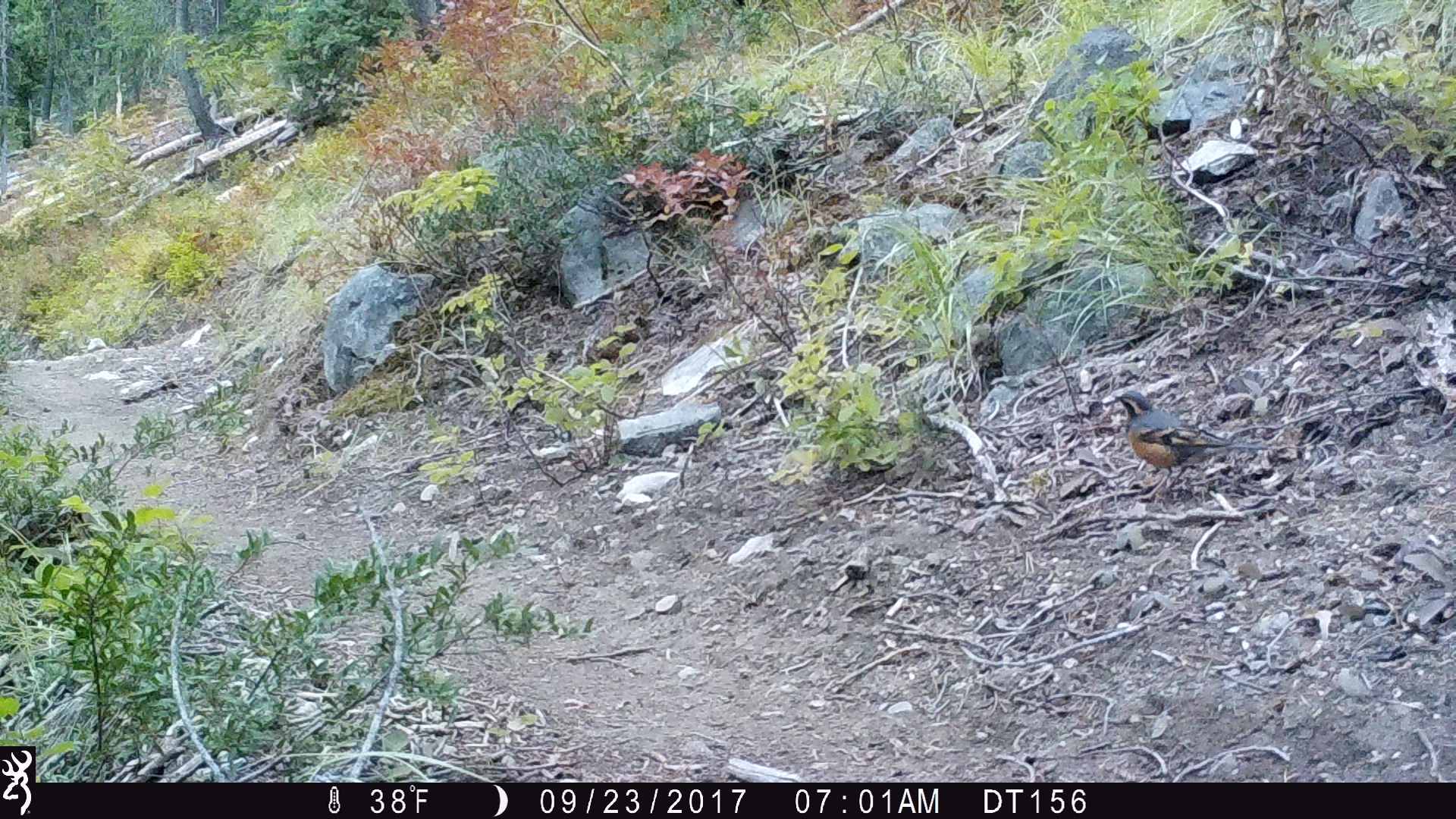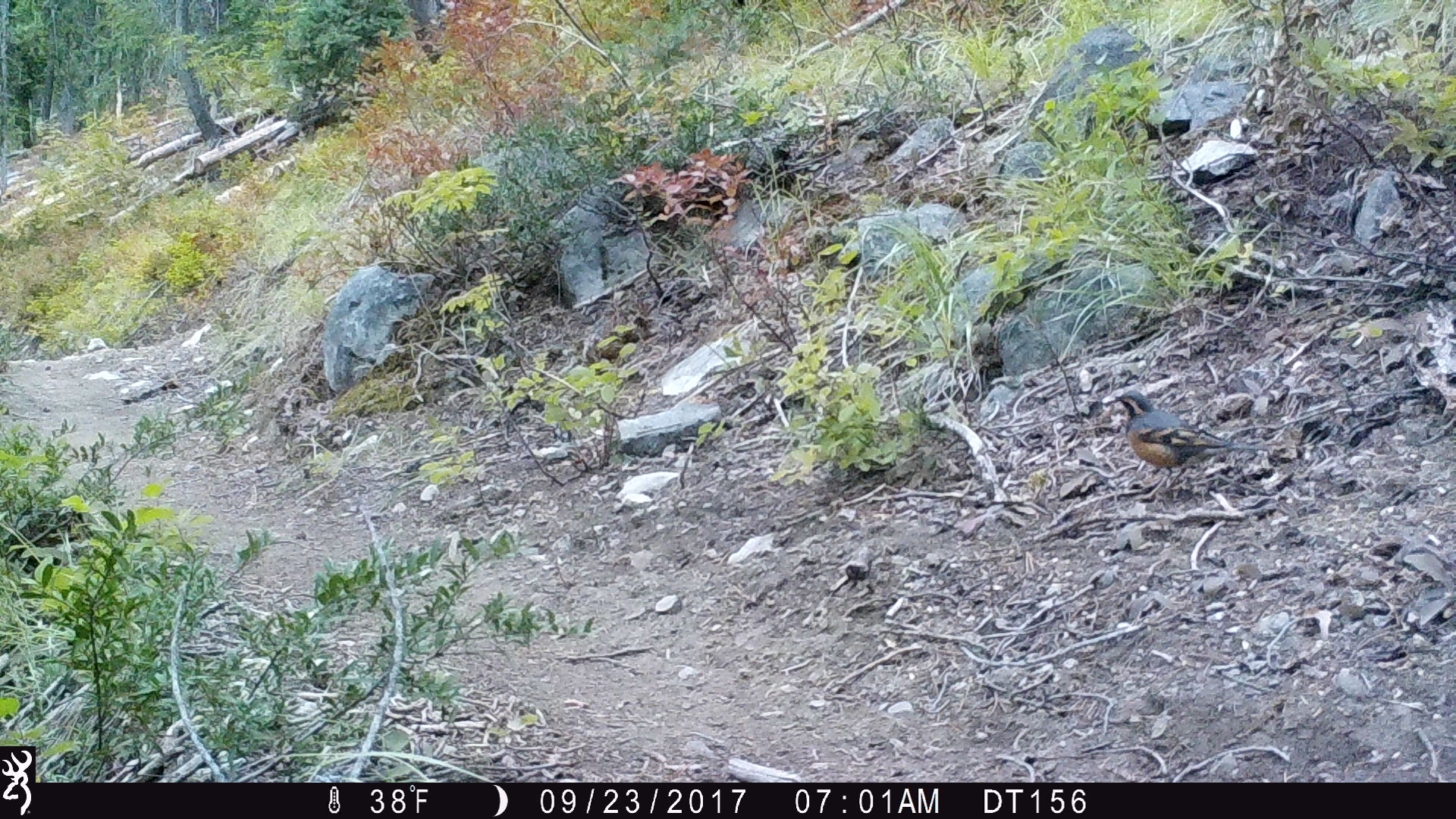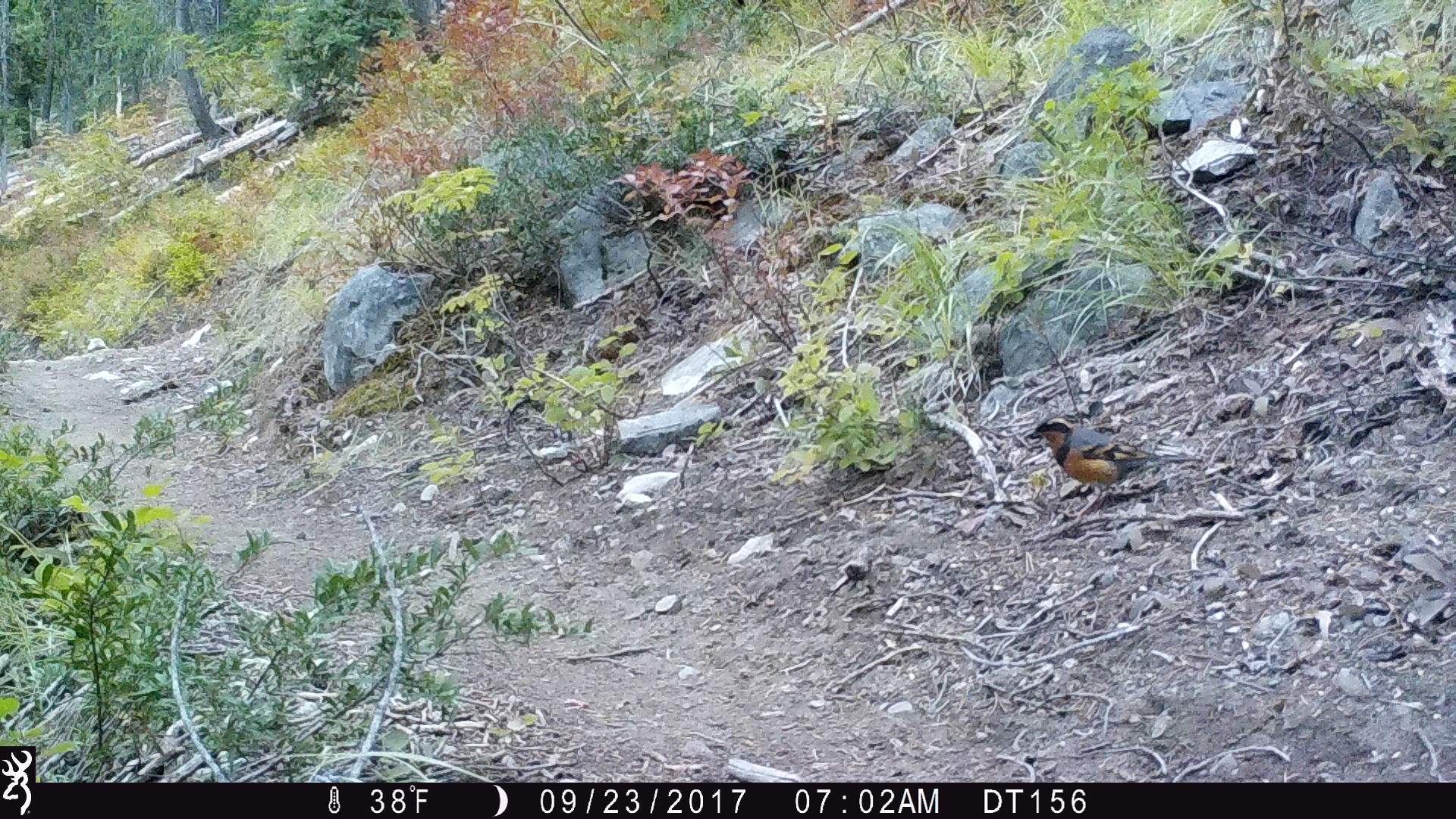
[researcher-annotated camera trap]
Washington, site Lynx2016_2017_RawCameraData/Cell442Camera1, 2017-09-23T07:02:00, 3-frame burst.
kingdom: Animalia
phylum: Chordata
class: Aves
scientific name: Aves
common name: birds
Aves (birds). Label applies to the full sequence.